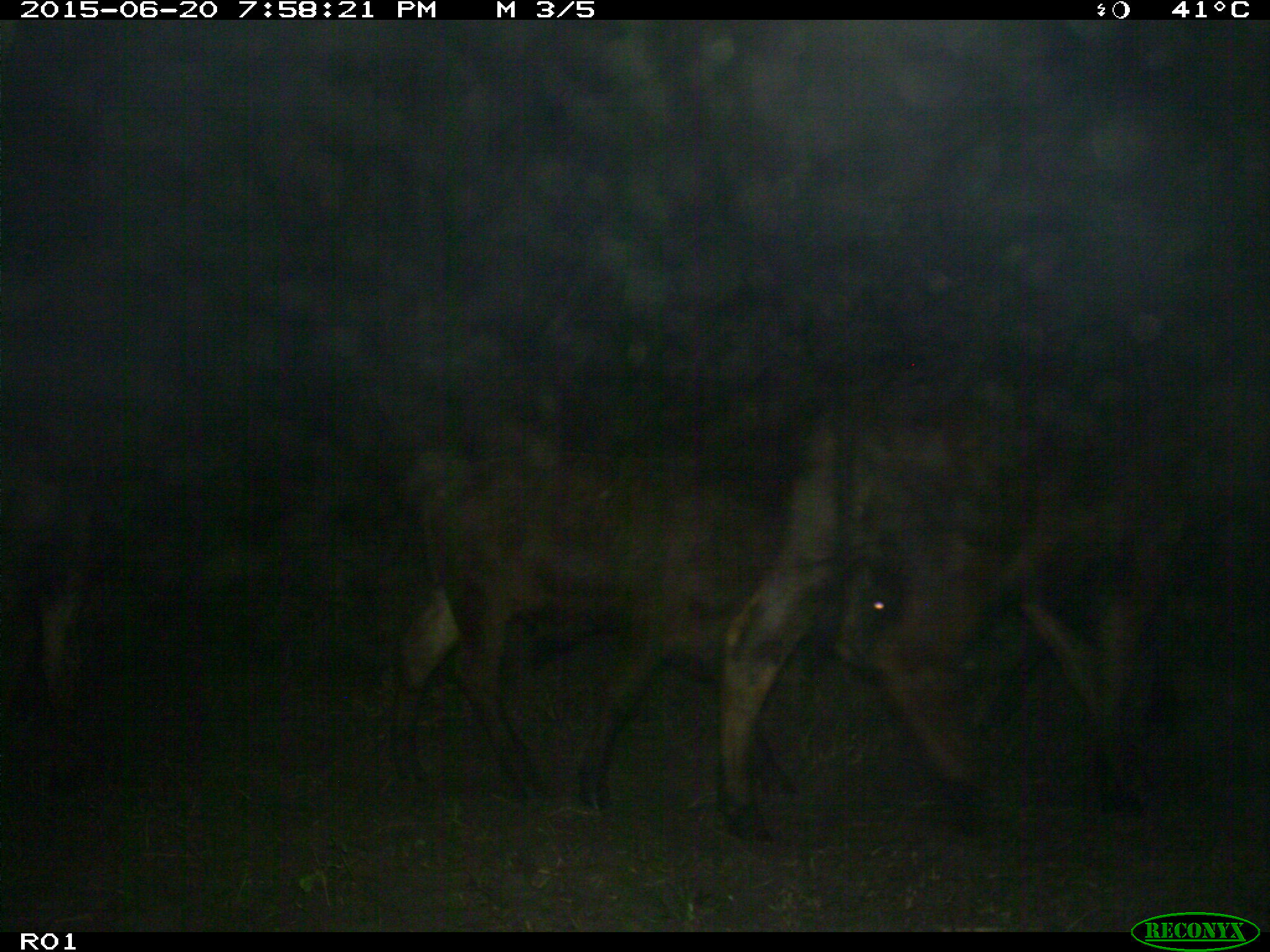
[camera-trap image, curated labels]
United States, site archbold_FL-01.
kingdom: Animalia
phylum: Chordata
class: Mammalia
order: Artiodactyla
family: Bovidae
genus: Bos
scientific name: Bos taurus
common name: domestic cow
Bos taurus (domestic cow).